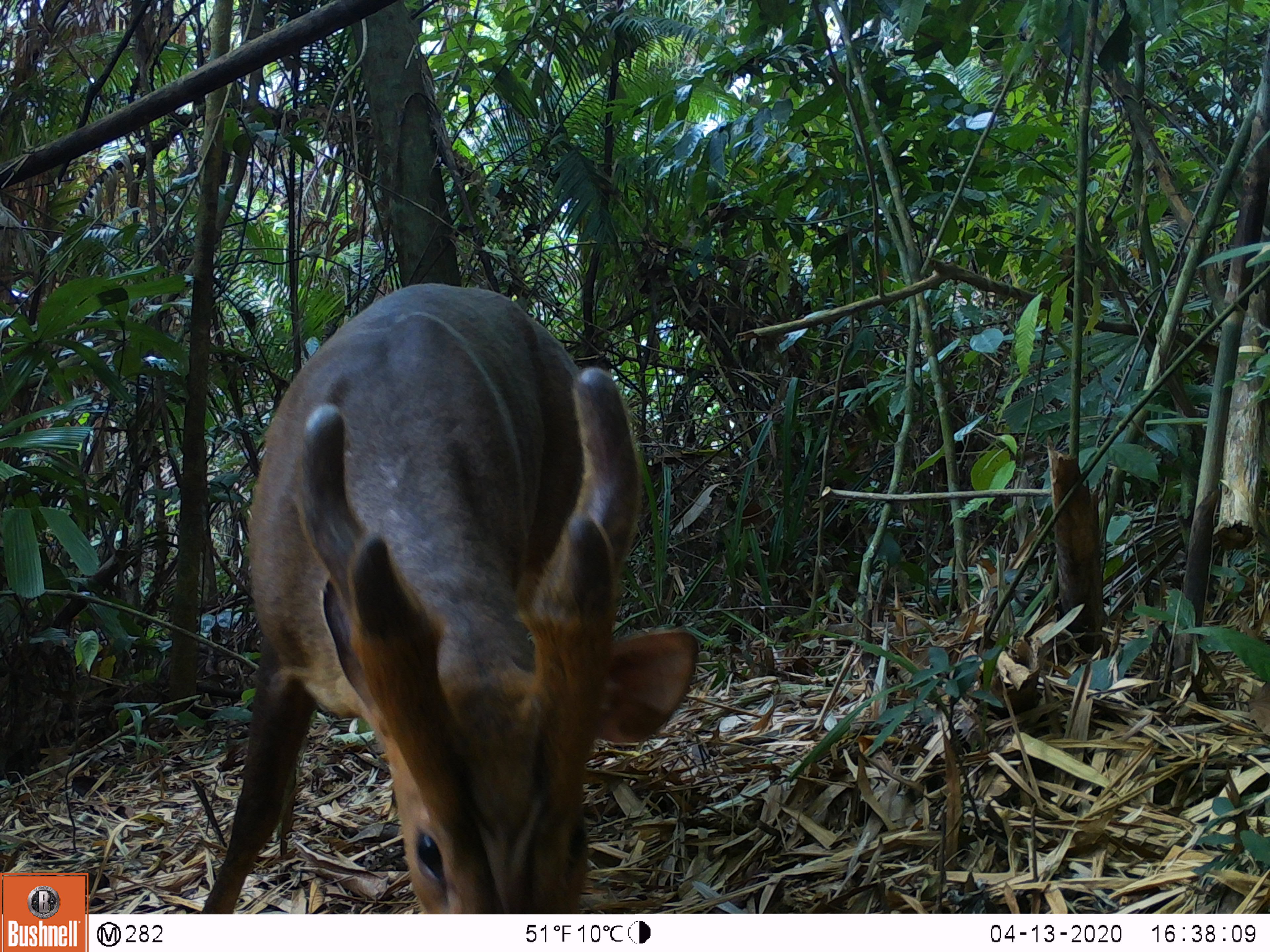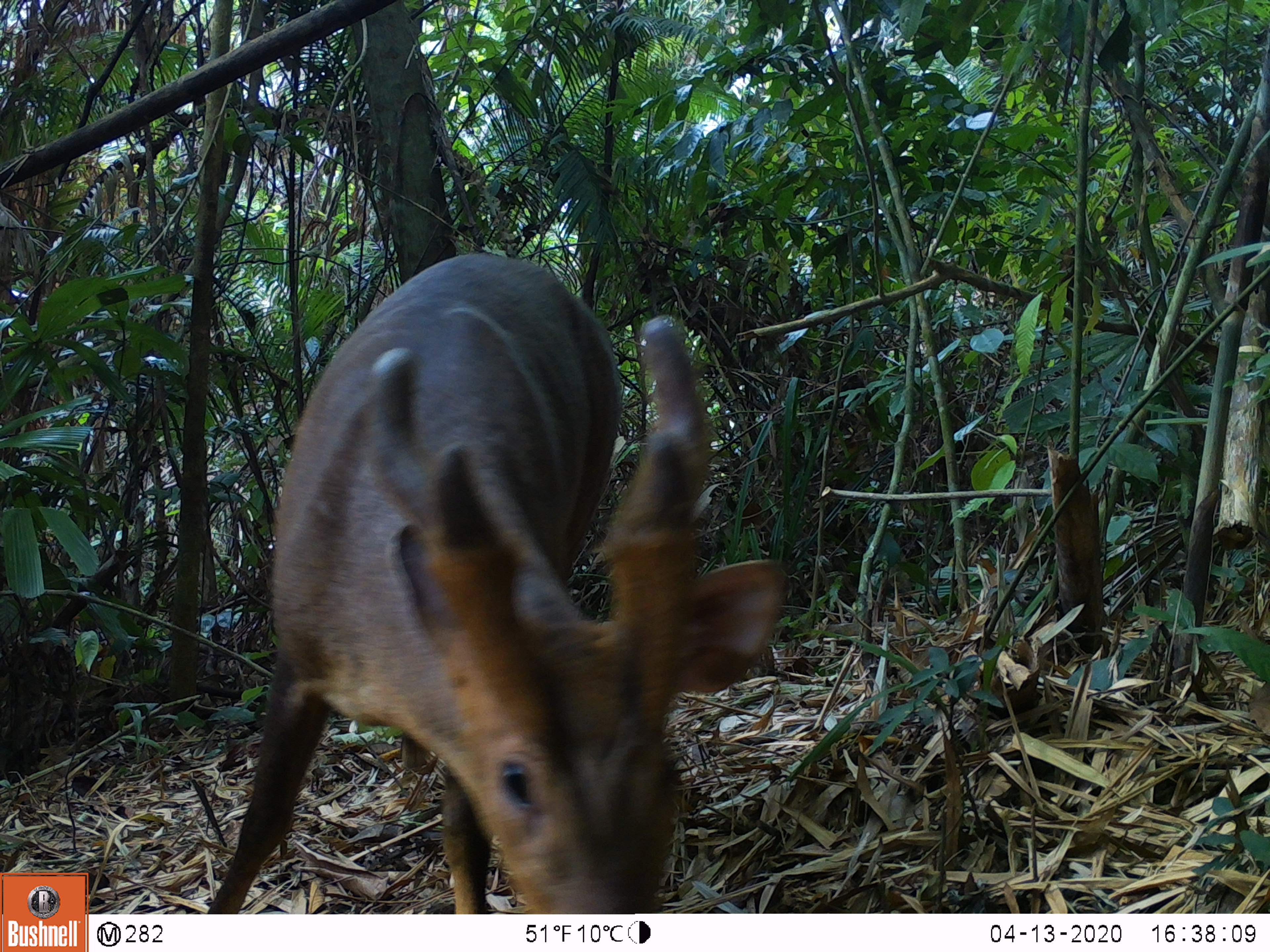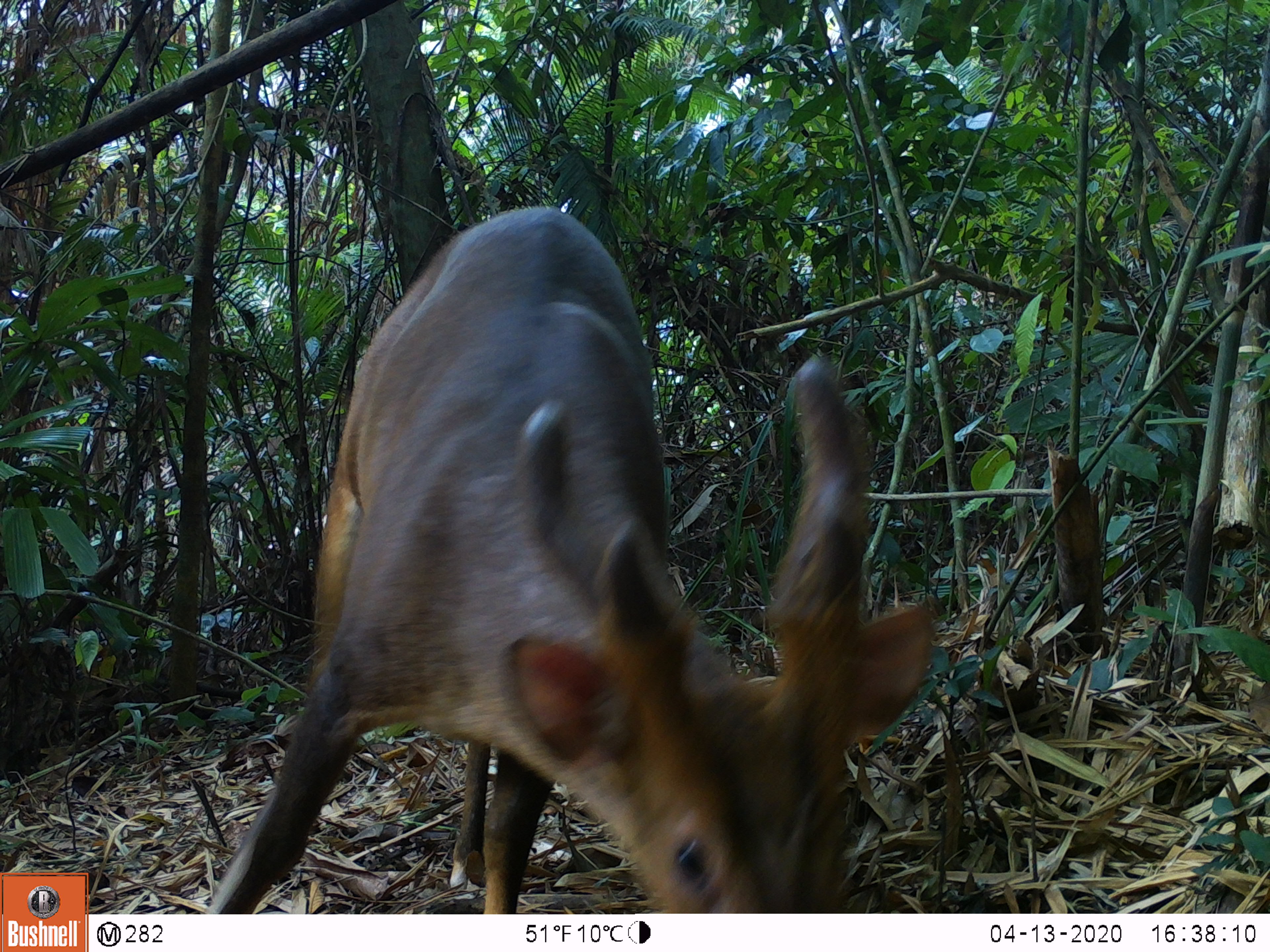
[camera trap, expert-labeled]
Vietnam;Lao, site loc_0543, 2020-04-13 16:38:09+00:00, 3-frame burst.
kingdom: Animalia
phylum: Chordata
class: Mammalia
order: Artiodactyla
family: Cervidae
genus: Muntiacus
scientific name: Muntiacus vuquangensis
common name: large-antlered muntjac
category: large antlered muntjac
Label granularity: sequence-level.